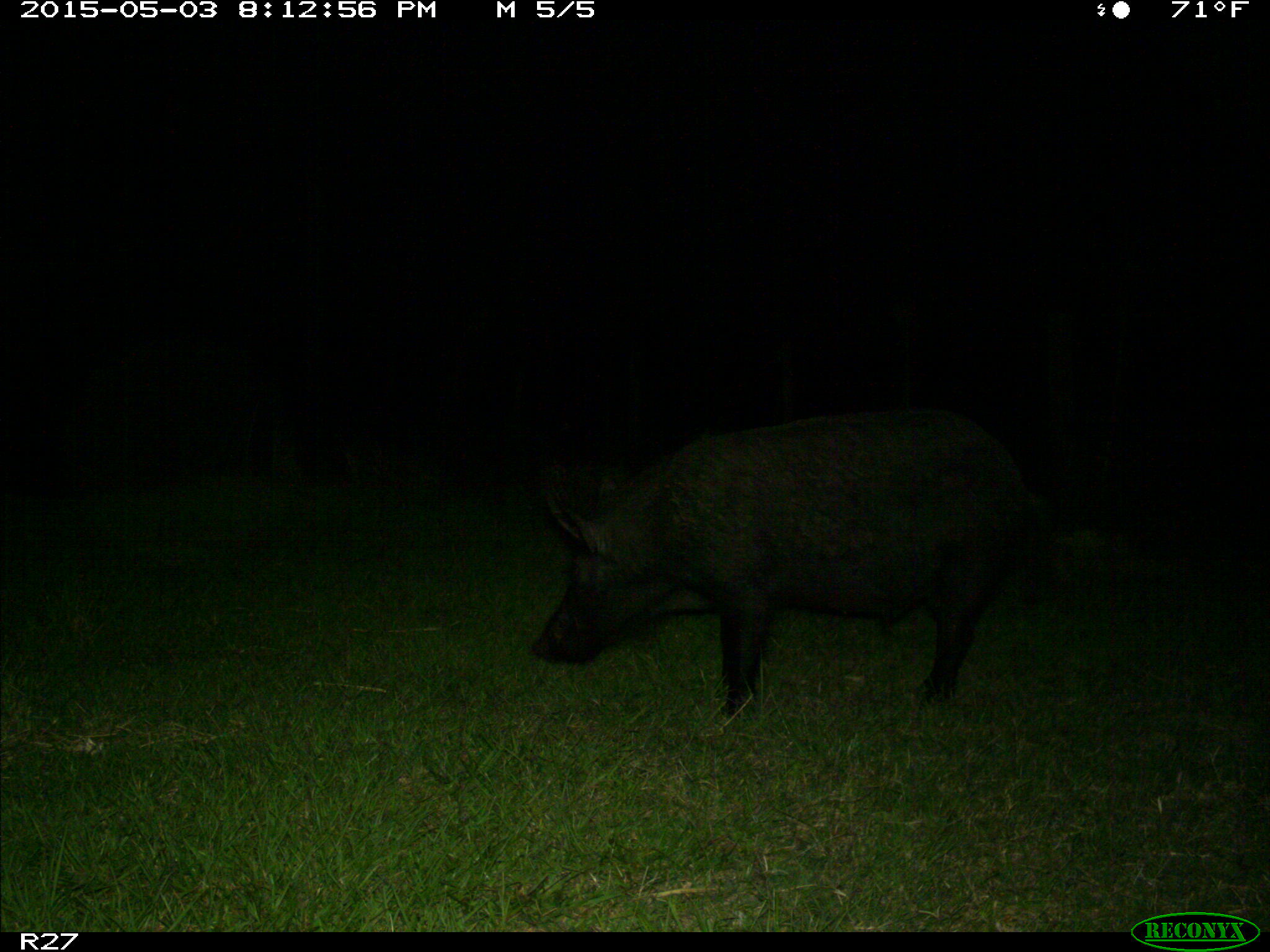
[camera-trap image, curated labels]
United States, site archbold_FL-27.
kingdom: Animalia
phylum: Chordata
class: Mammalia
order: Artiodactyla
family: Suidae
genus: Sus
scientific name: Sus scrofa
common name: wild boar